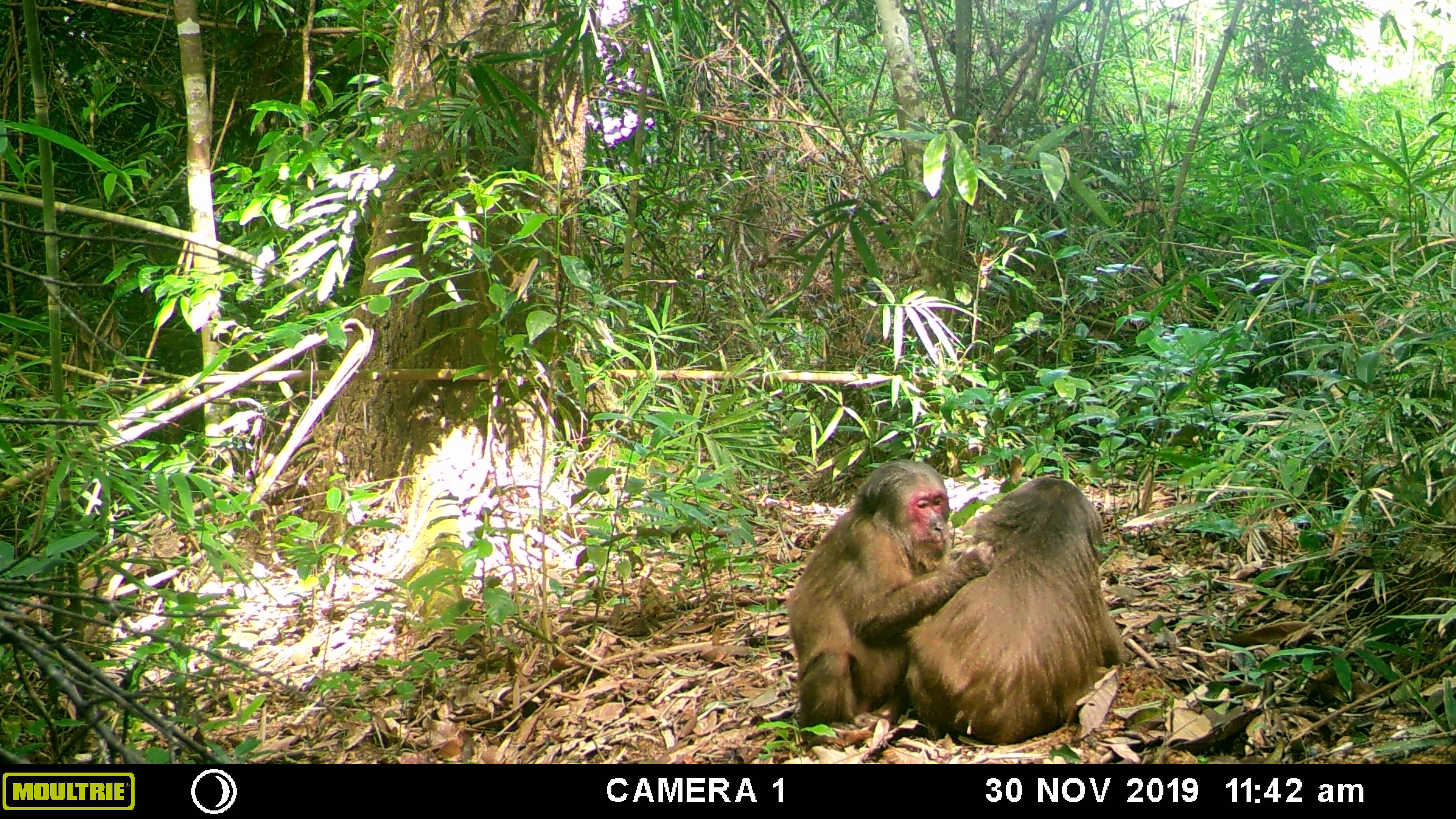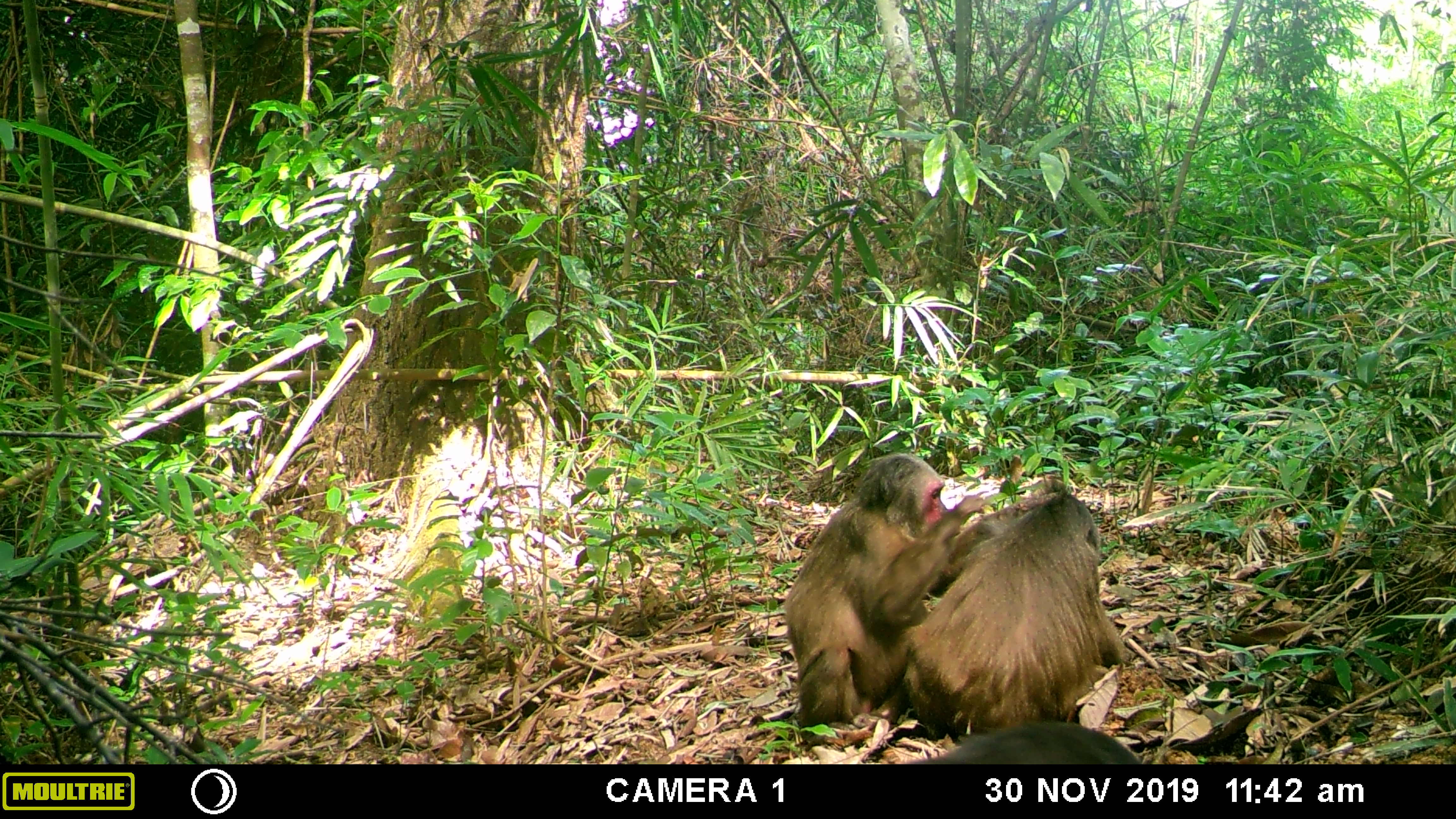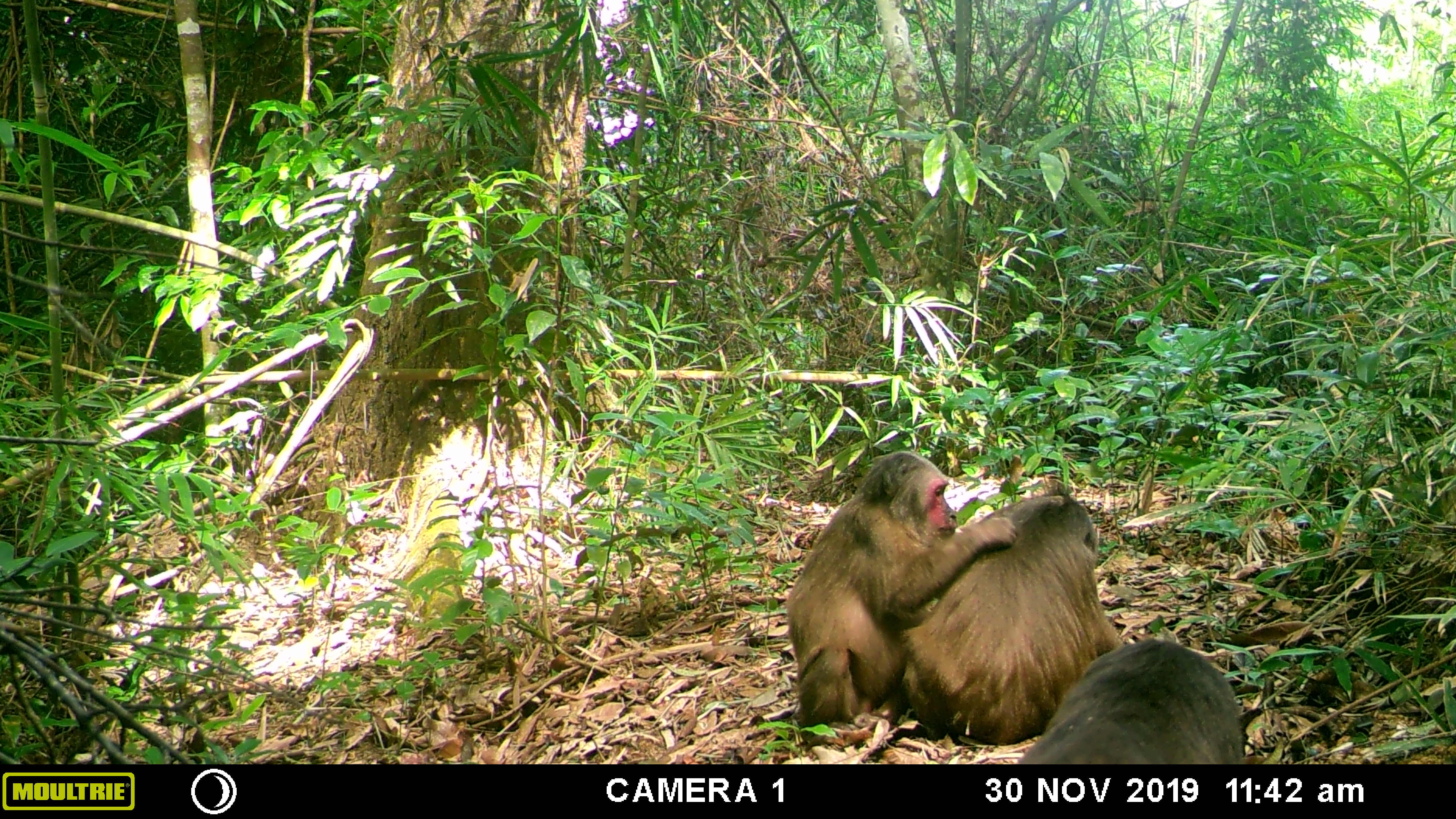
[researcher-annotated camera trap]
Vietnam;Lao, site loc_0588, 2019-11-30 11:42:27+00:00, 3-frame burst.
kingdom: Animalia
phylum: Chordata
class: Mammalia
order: Primates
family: Cercopithecidae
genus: Macaca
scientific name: Macaca arctoides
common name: stump-tailed macaque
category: stump tailed macaque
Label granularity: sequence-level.